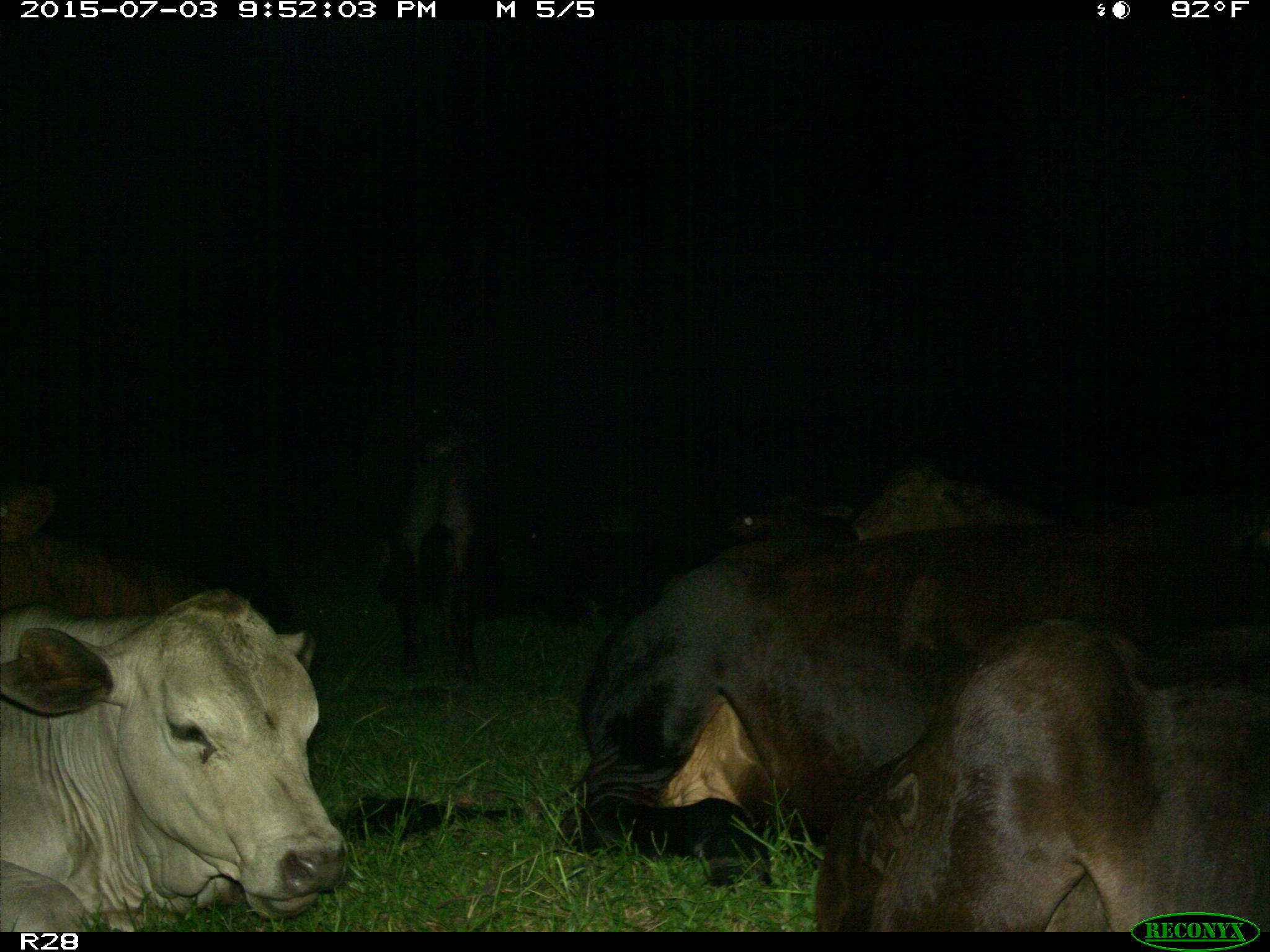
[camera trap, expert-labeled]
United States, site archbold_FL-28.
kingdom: Animalia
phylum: Chordata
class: Mammalia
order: Artiodactyla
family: Bovidae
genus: Bos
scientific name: Bos taurus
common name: domestic cow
Bos taurus (domestic cow).